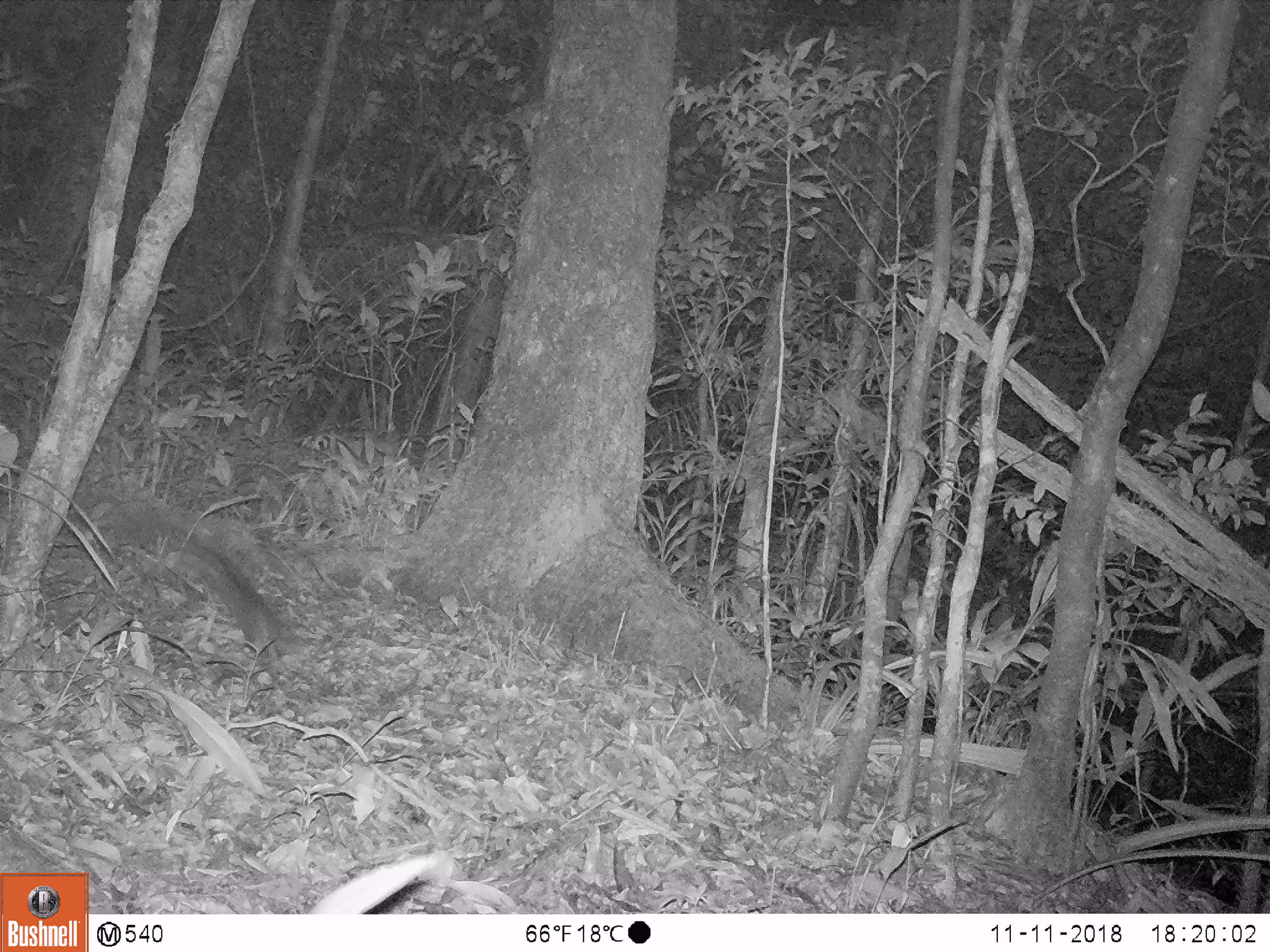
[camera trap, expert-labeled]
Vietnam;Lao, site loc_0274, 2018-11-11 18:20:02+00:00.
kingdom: Animalia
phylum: Chordata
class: Mammalia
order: Carnivora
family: Mustelidae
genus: Melogale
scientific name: Melogale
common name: ferret badger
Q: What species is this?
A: Ferret badger (Melogale).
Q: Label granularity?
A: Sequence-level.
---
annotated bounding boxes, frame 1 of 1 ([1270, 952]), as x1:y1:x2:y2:
ferret badger: 197:545:282:661; 363:879:428:914